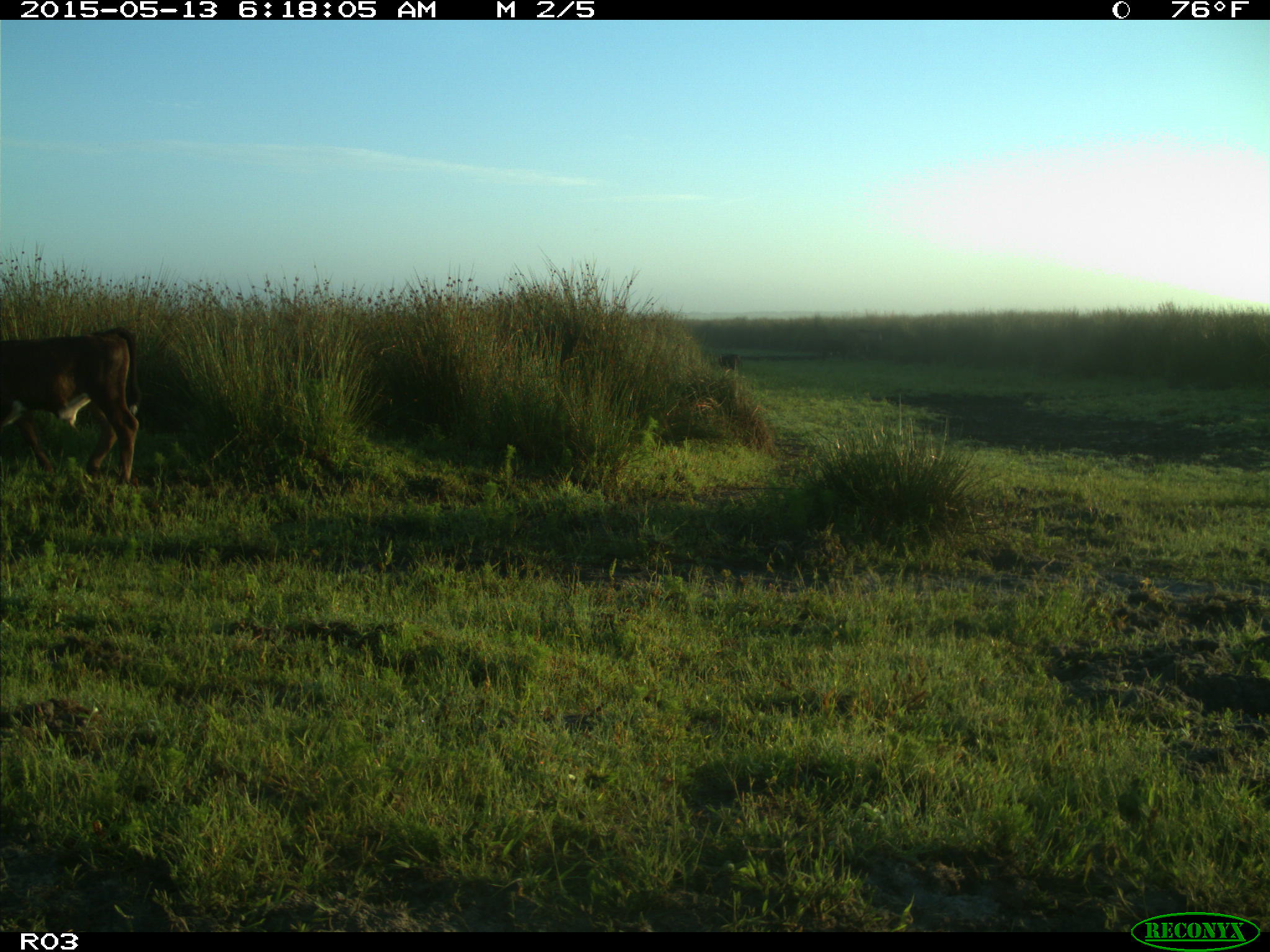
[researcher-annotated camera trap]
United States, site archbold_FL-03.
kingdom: Animalia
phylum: Chordata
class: Mammalia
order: Artiodactyla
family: Bovidae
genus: Bos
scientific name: Bos taurus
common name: domestic cow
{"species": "Bos taurus (domestic cow)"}